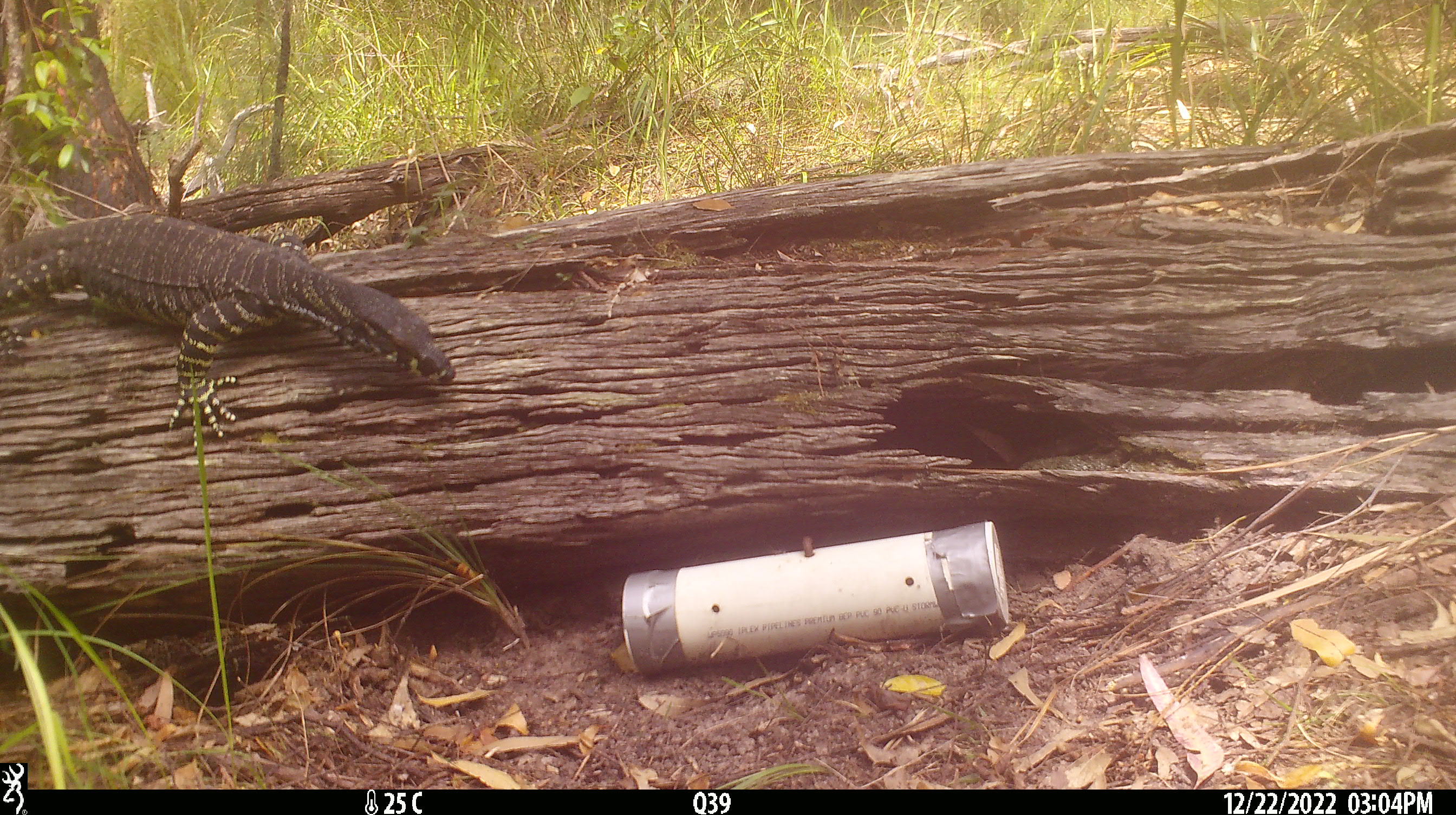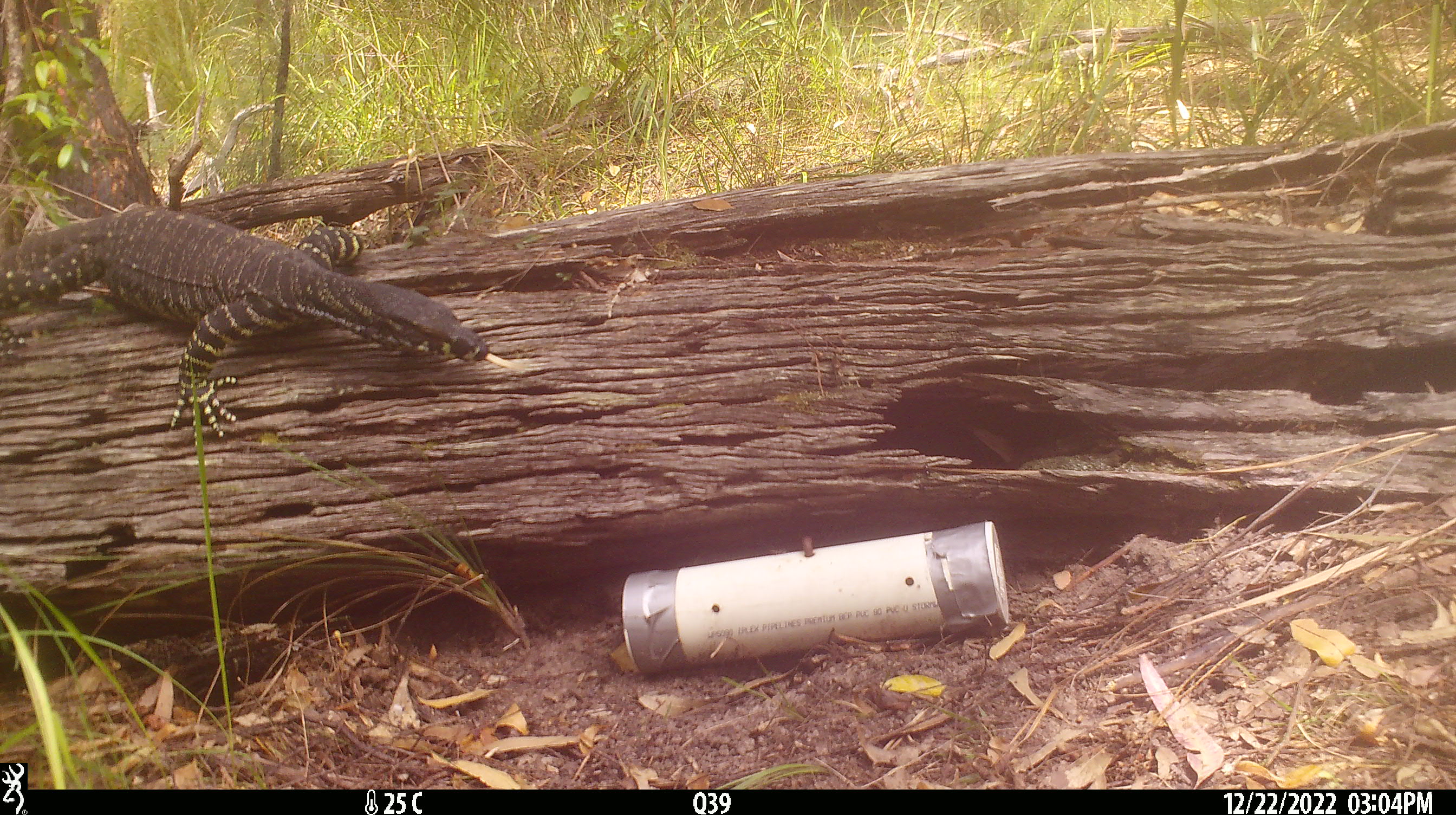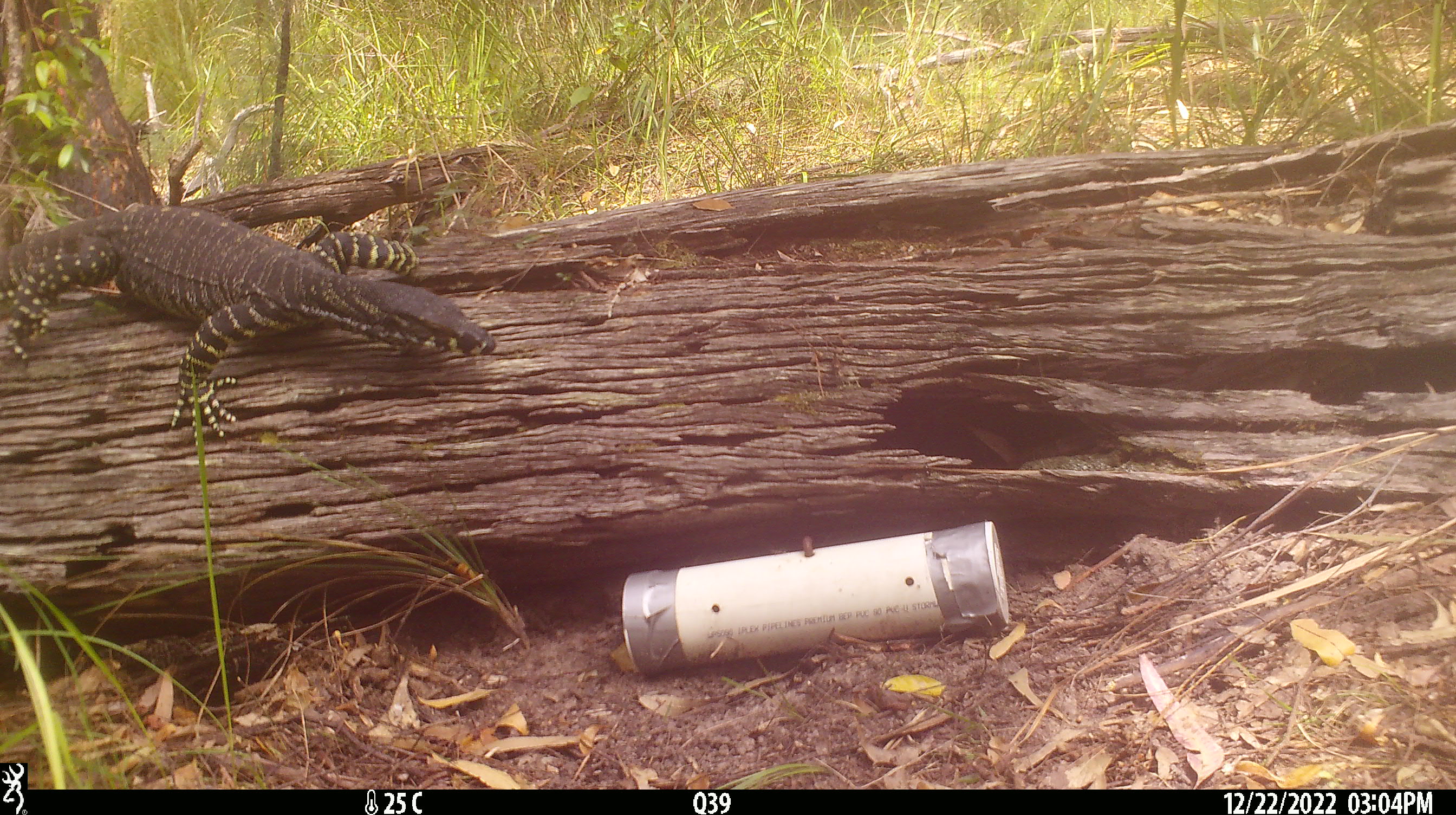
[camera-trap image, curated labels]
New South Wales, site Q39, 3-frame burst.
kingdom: Animalia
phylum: Chordata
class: Reptilia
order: Squamata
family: Varanidae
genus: Varanus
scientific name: Varanus varius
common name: lace monitor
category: goanna